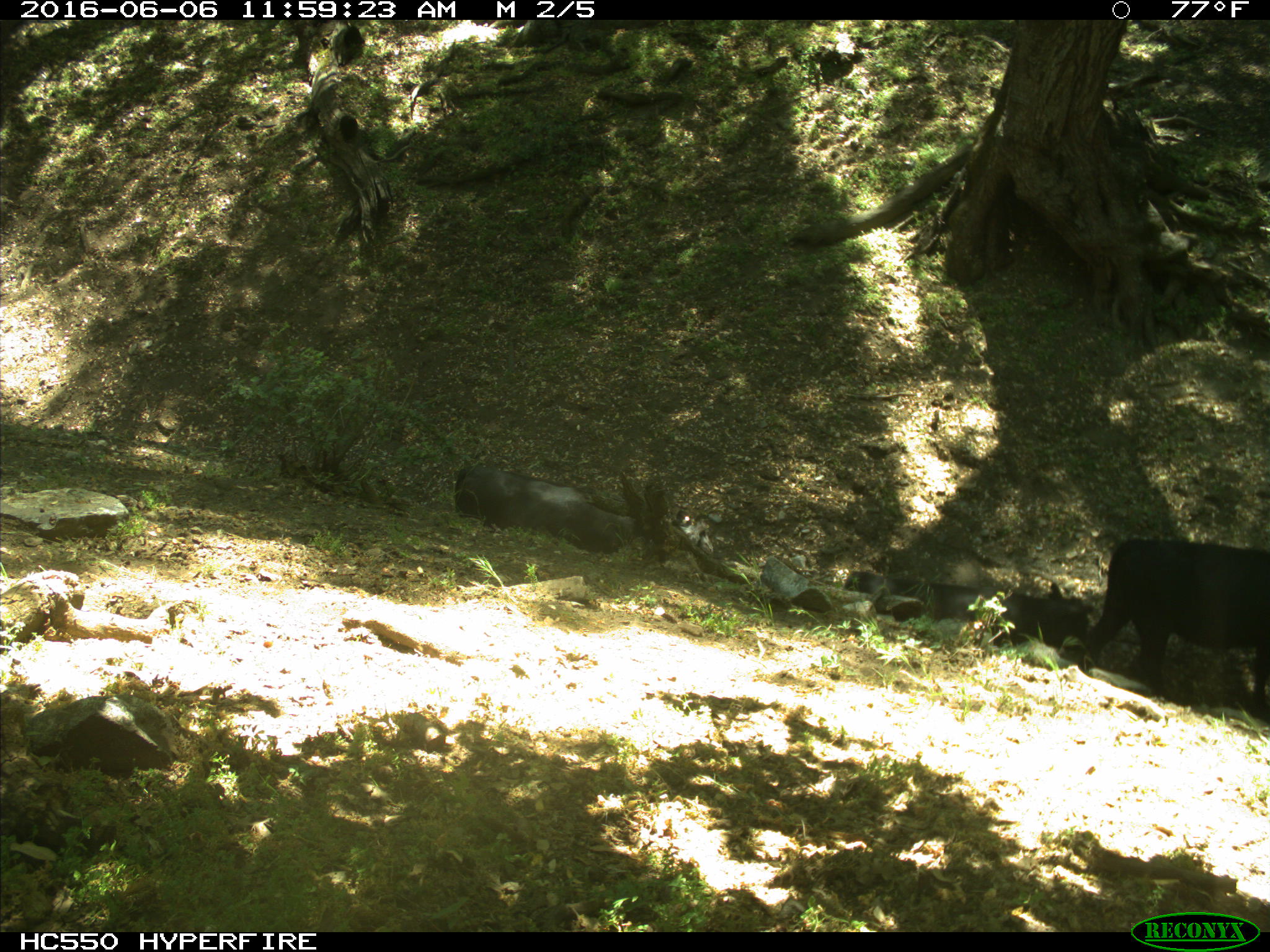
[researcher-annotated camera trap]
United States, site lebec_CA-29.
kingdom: Animalia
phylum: Chordata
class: Mammalia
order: Artiodactyla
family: Bovidae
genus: Bos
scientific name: Bos taurus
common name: domestic cow